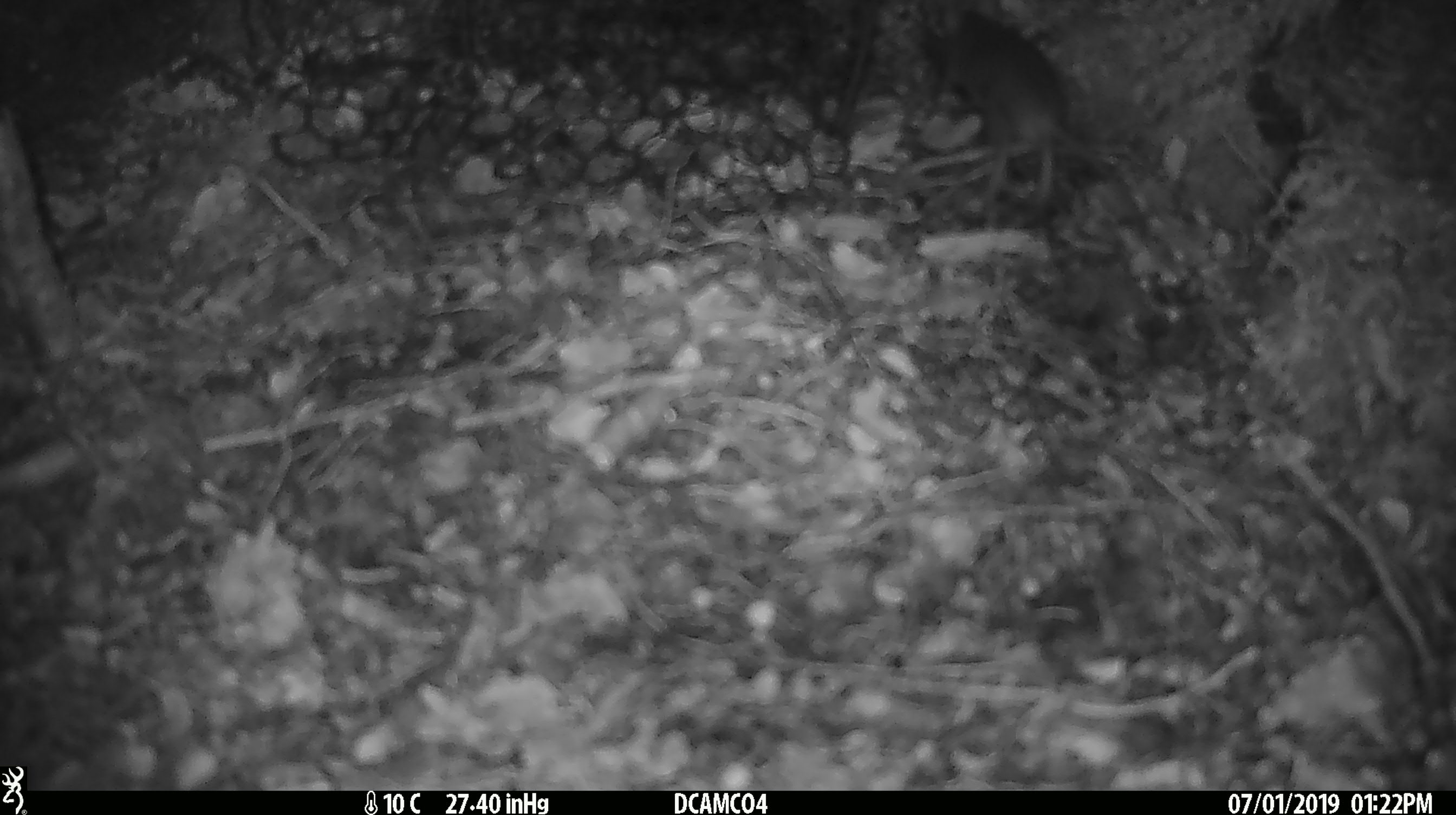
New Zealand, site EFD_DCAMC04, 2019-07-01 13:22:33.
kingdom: Animalia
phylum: Chordata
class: Mammalia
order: Rodentia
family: Muridae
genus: Mus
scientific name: Mus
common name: mouse